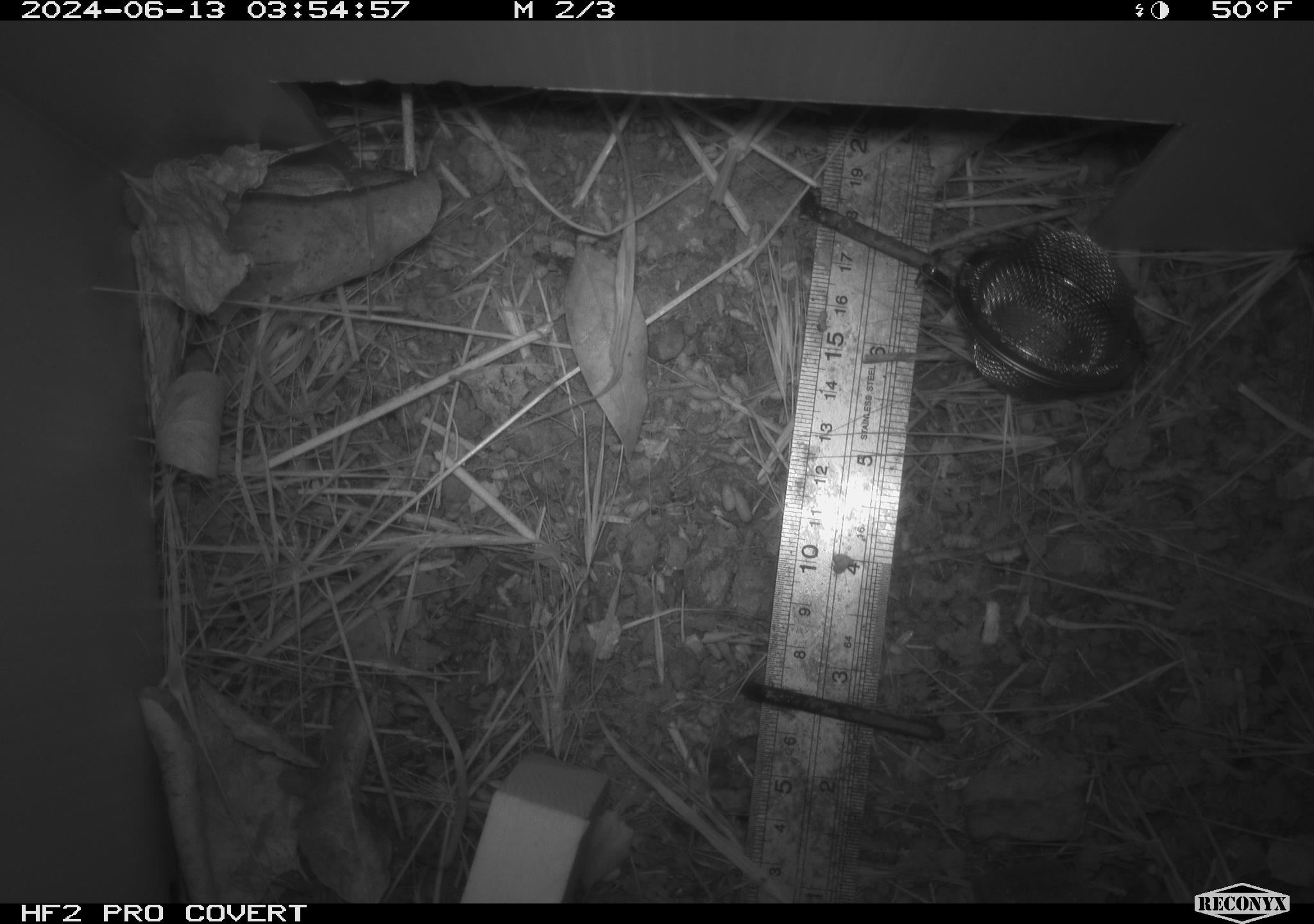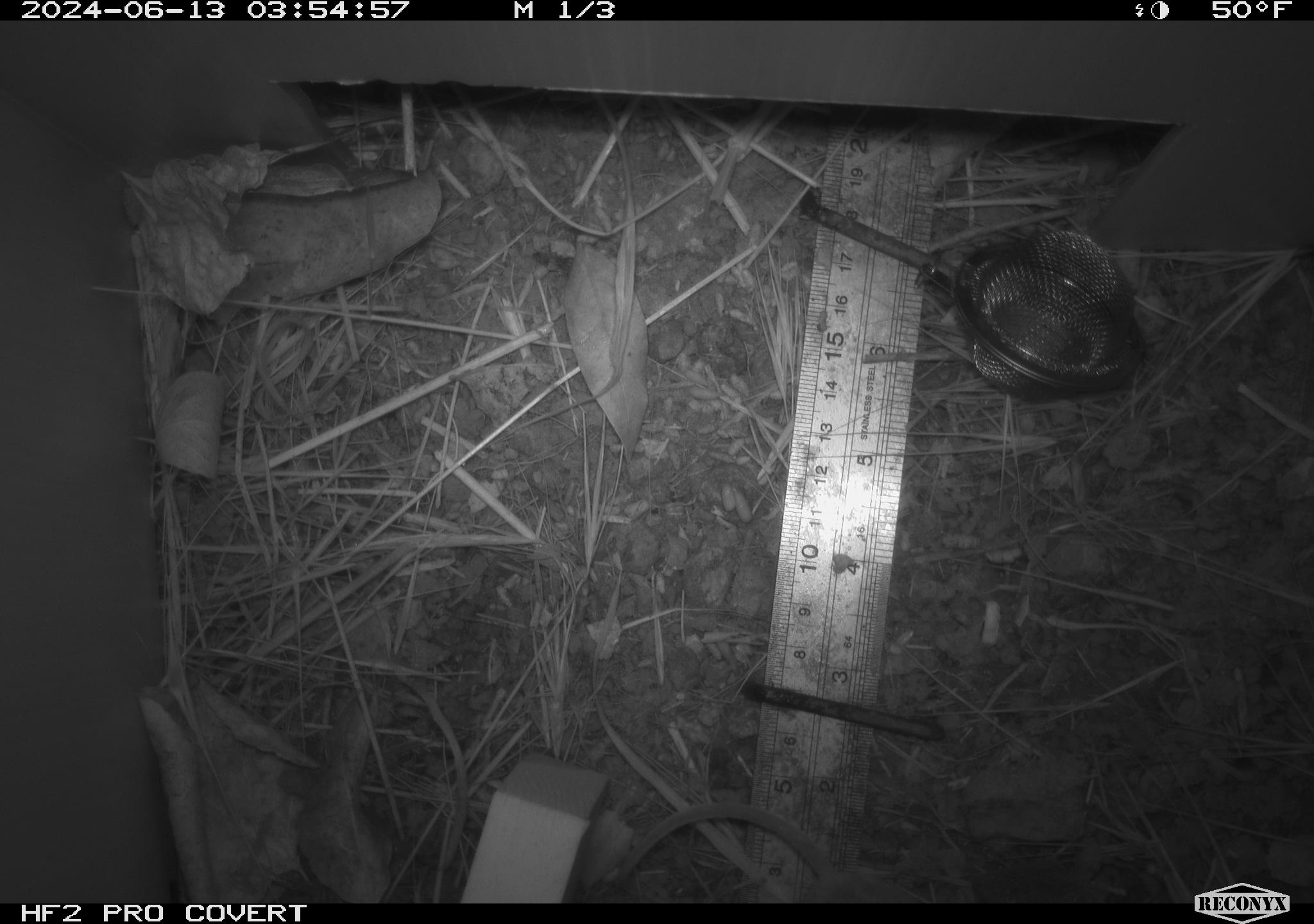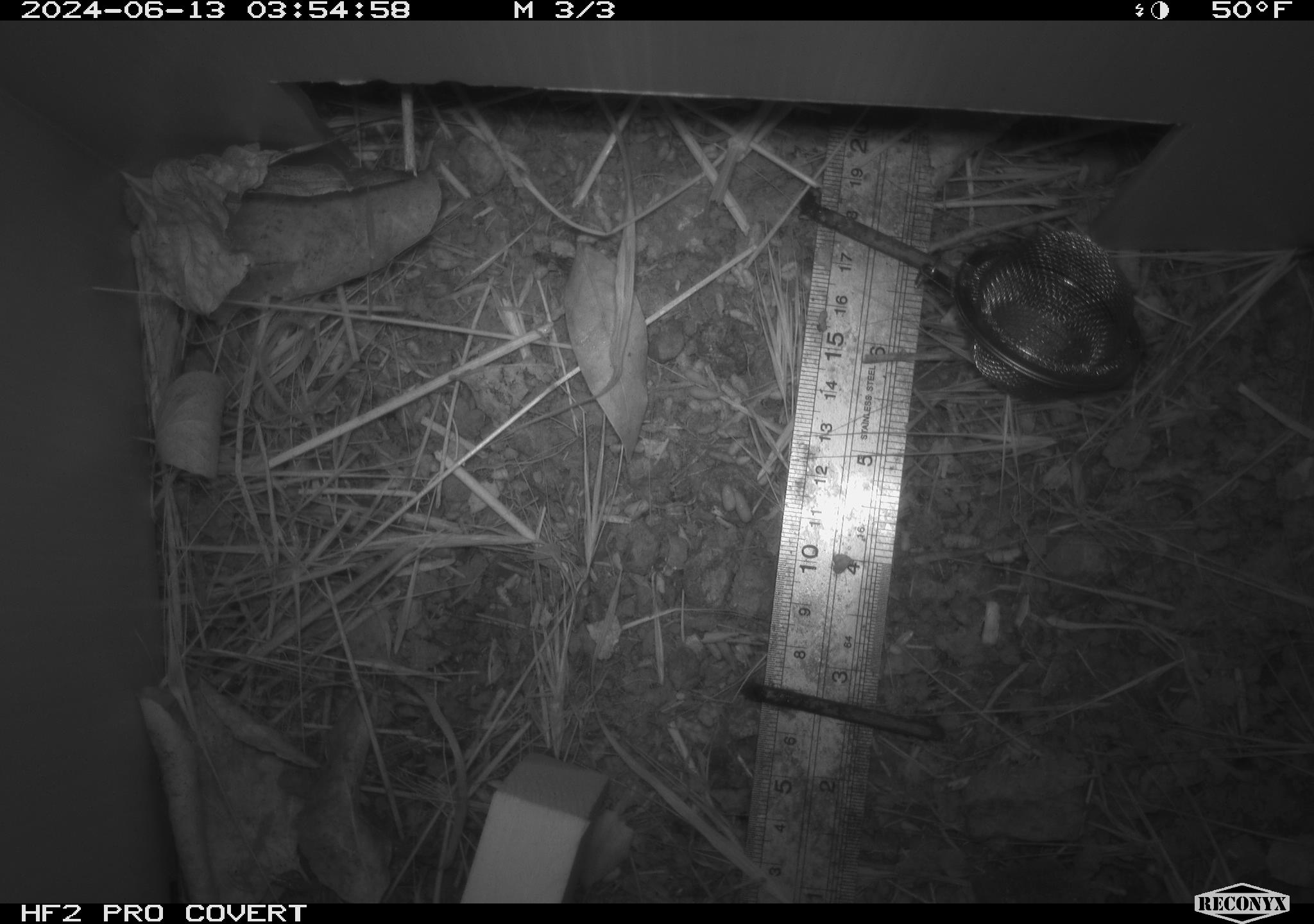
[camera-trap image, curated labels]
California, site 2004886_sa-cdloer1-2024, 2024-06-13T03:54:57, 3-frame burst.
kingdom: Animalia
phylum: Chordata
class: Mammalia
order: Rodentia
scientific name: Rodentia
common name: mouse species